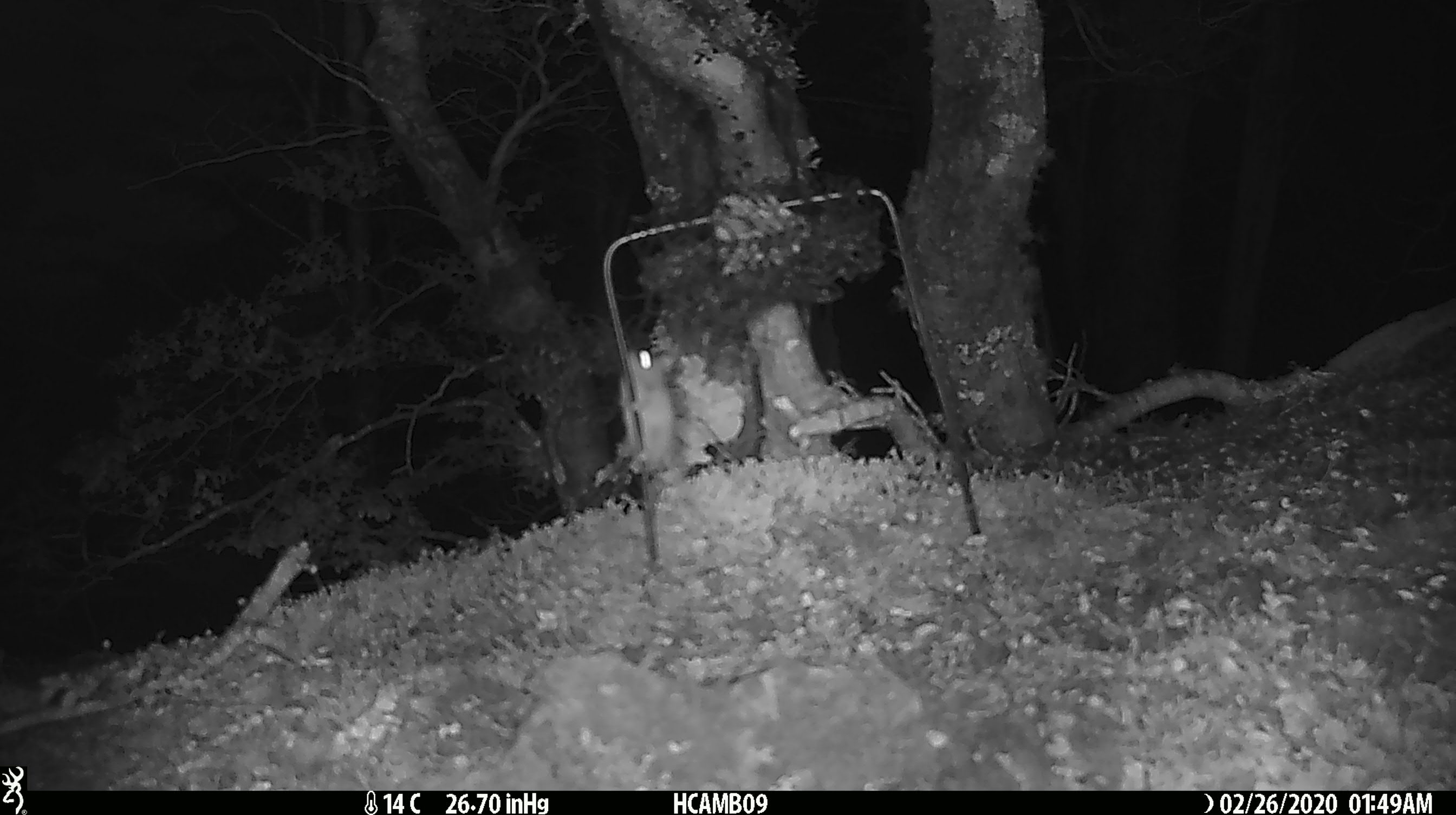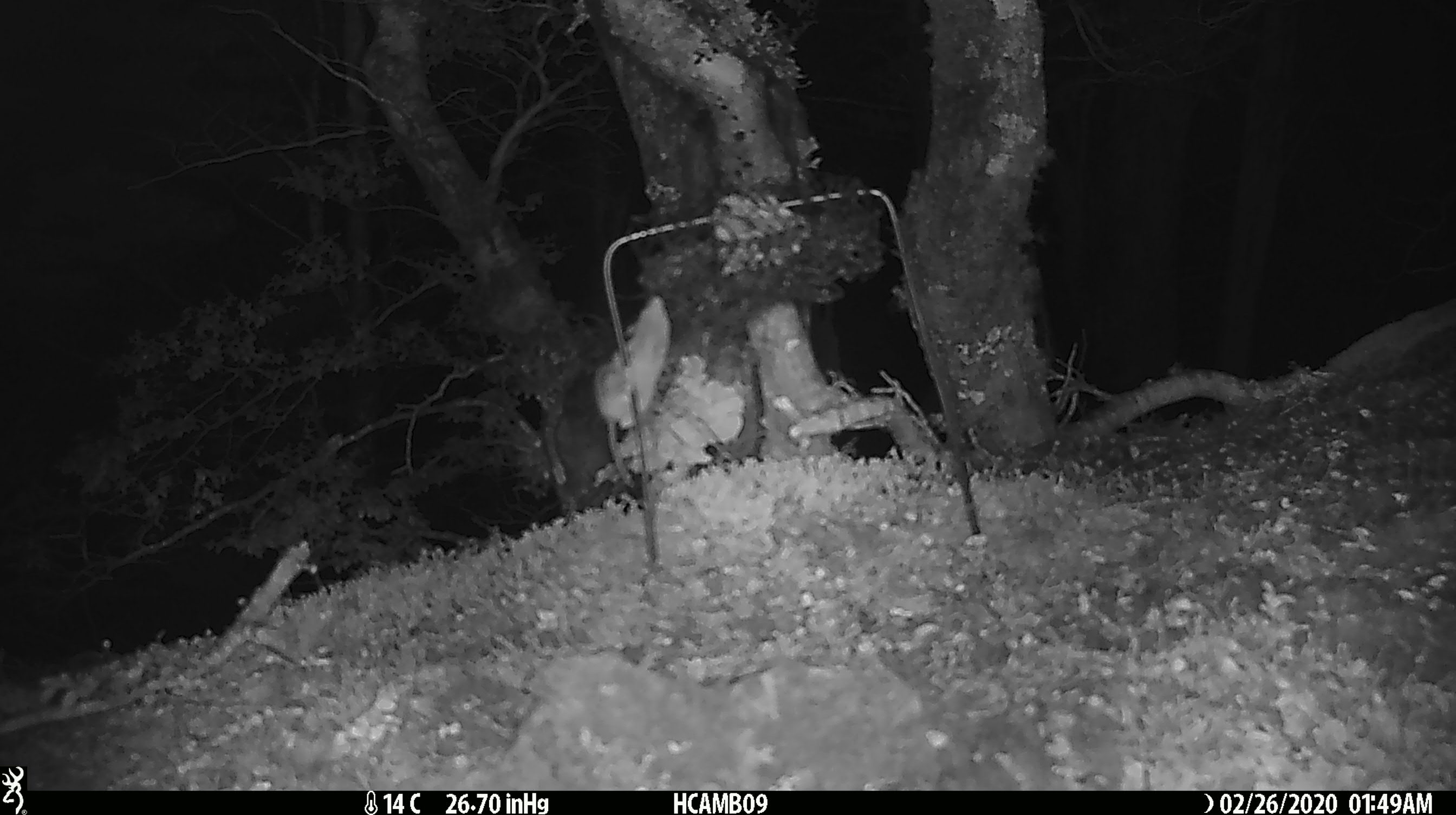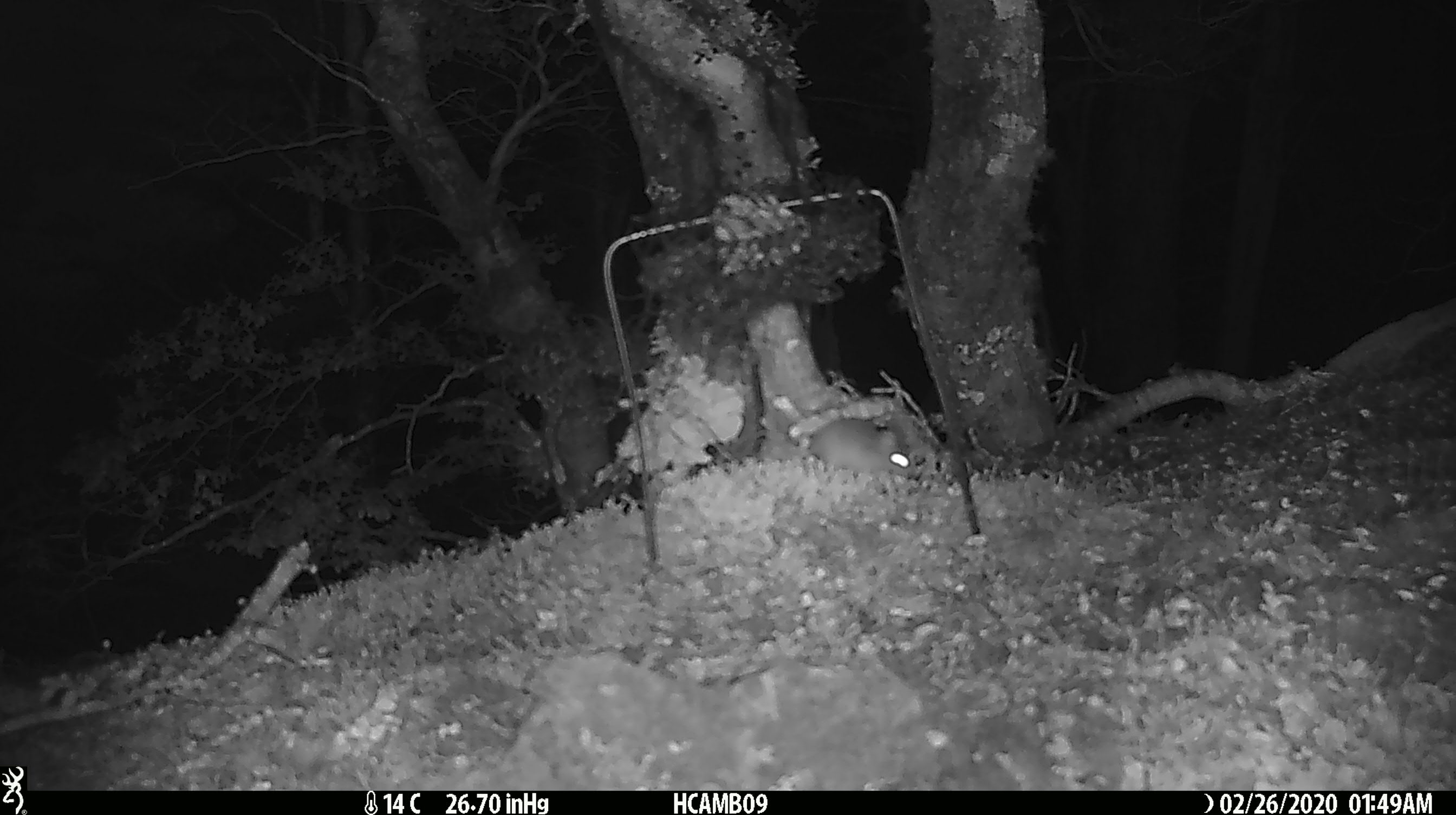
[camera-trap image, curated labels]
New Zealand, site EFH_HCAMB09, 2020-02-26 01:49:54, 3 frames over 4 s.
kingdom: Animalia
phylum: Chordata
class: Mammalia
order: Rodentia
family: Muridae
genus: Mus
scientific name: Mus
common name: mouse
Mouse (Mus).